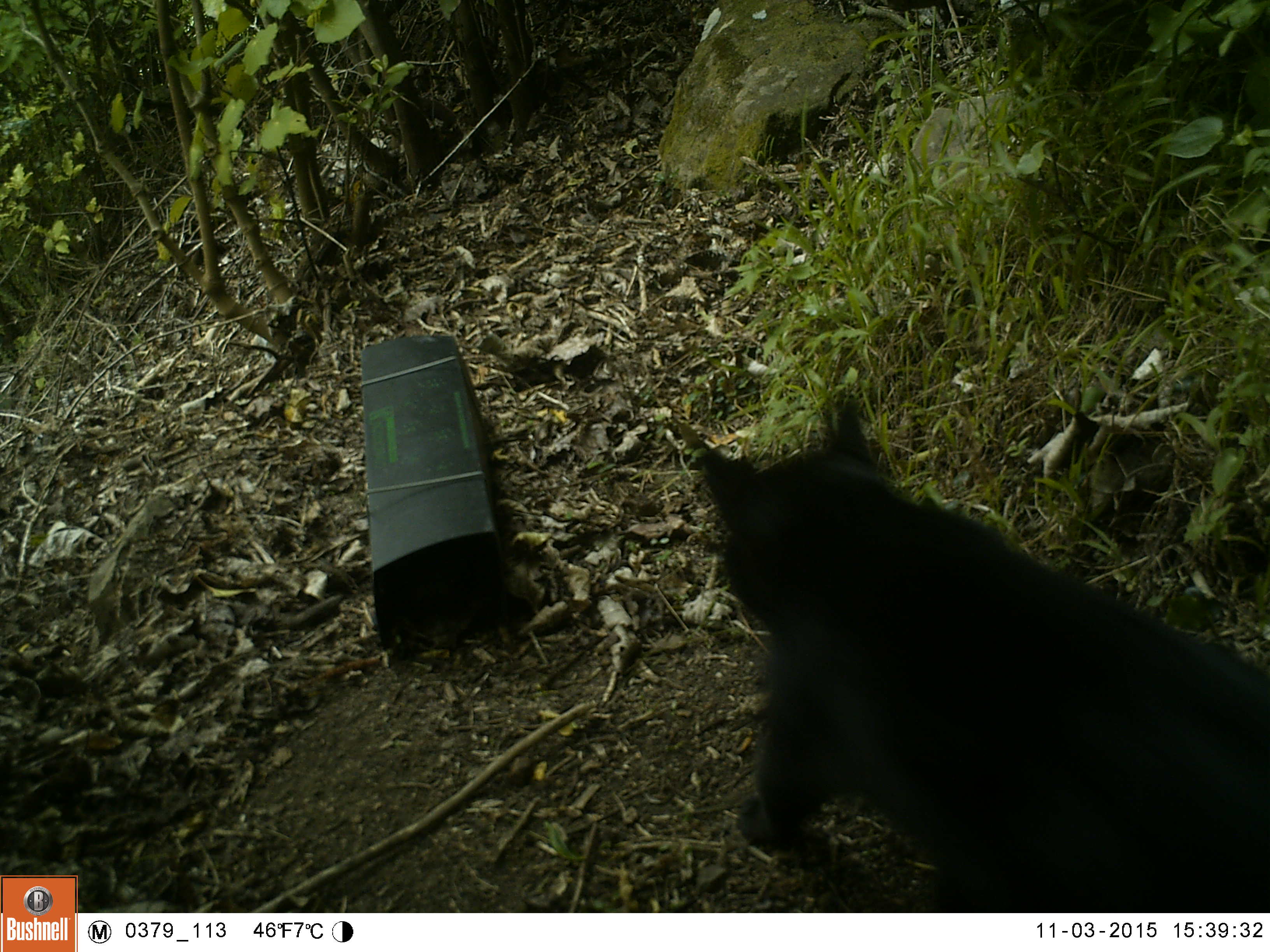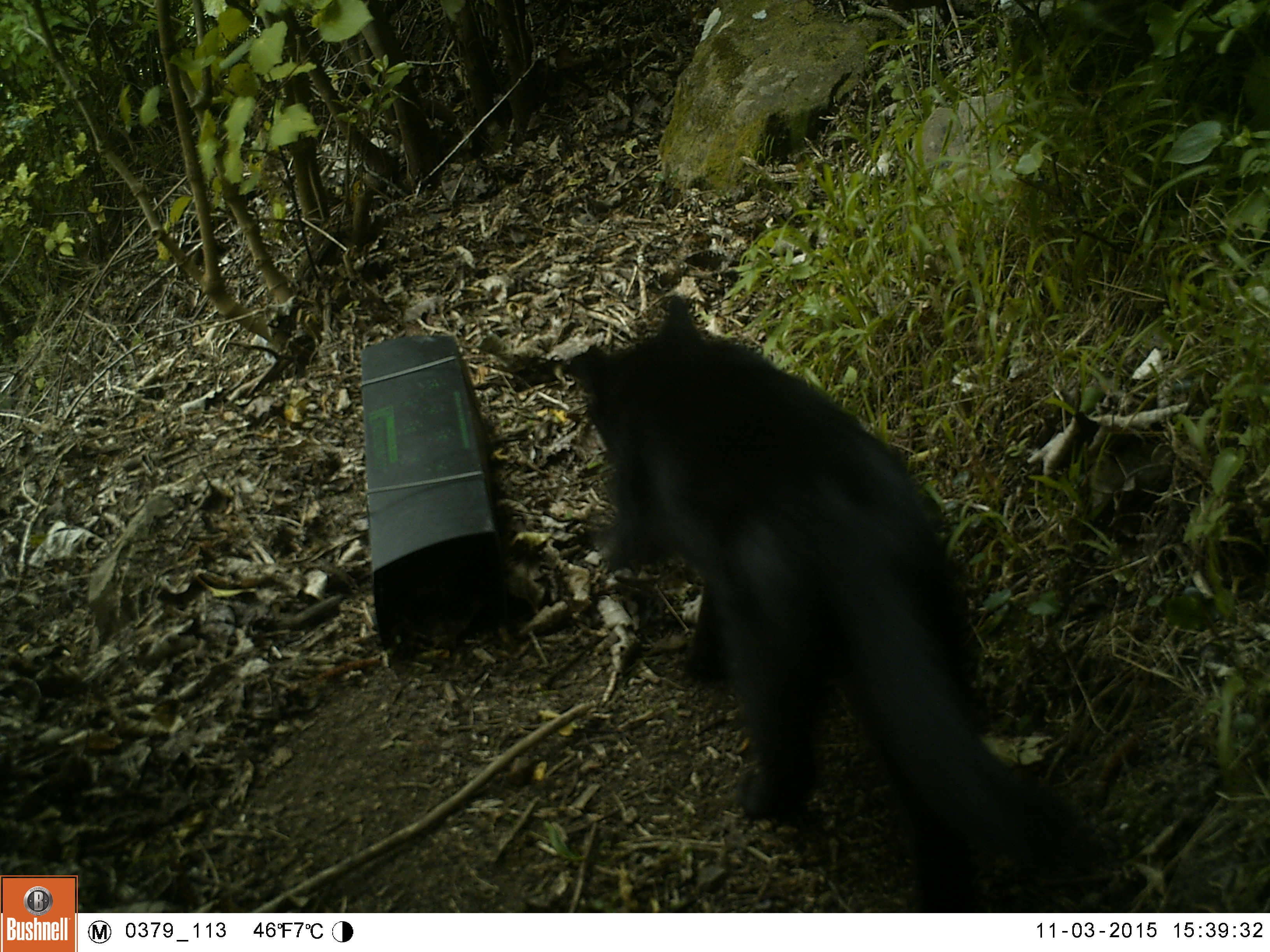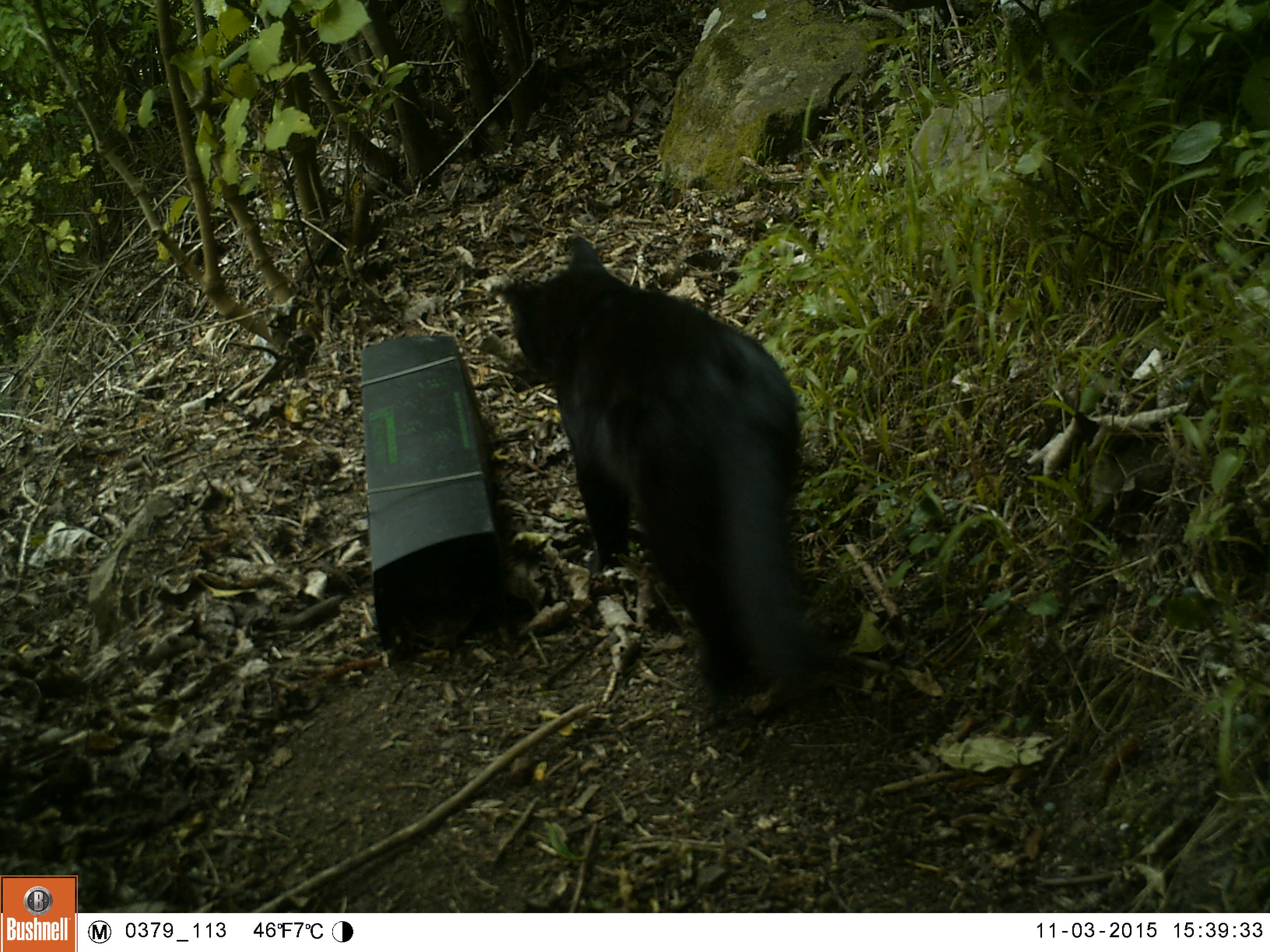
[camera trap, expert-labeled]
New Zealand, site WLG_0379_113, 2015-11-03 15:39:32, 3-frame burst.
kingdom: Animalia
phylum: Chordata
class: Mammalia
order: Carnivora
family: Felidae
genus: Felis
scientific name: Felis catus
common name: domestic cat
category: cat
Cat (domestic cat) (Felis catus).